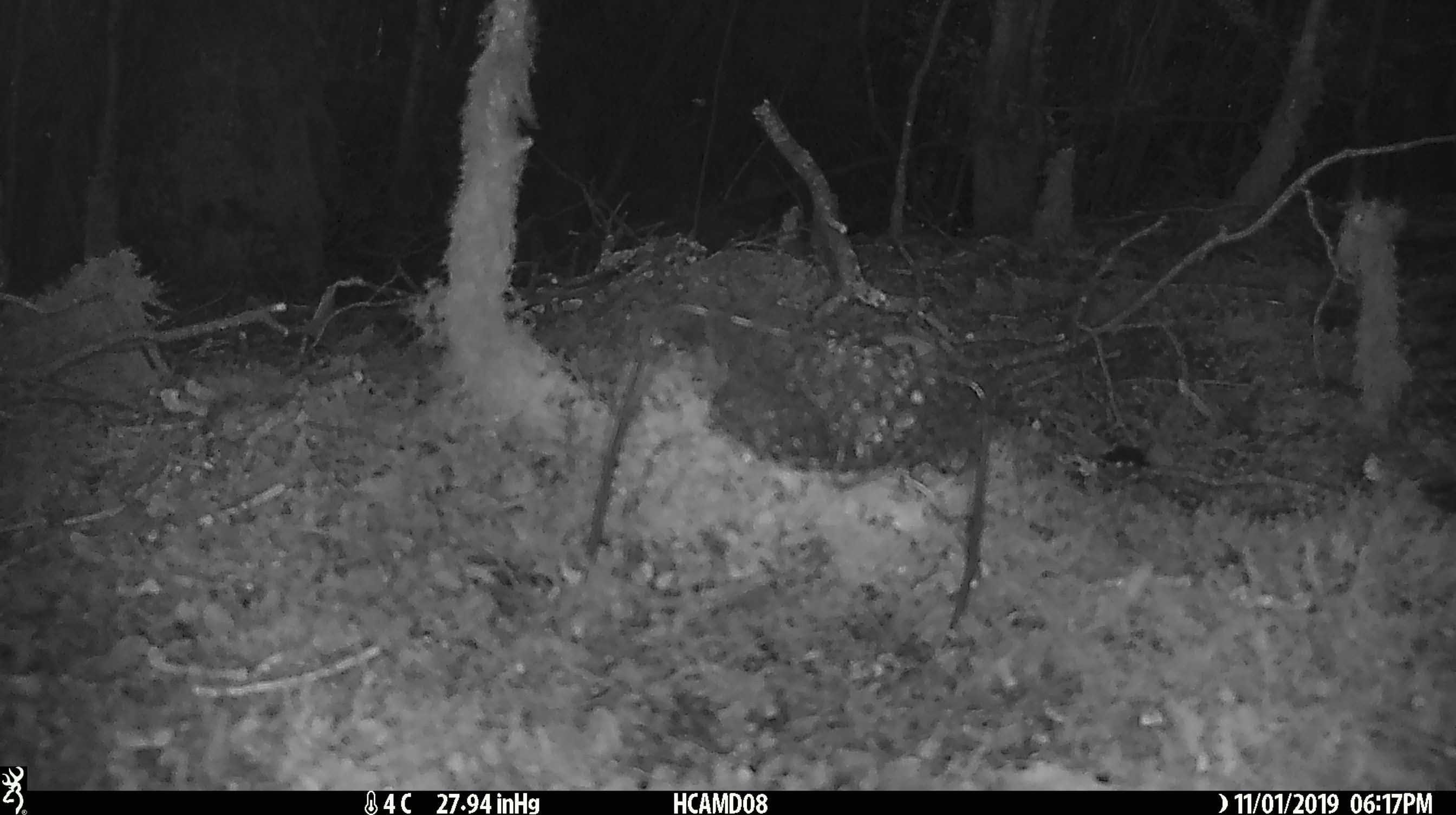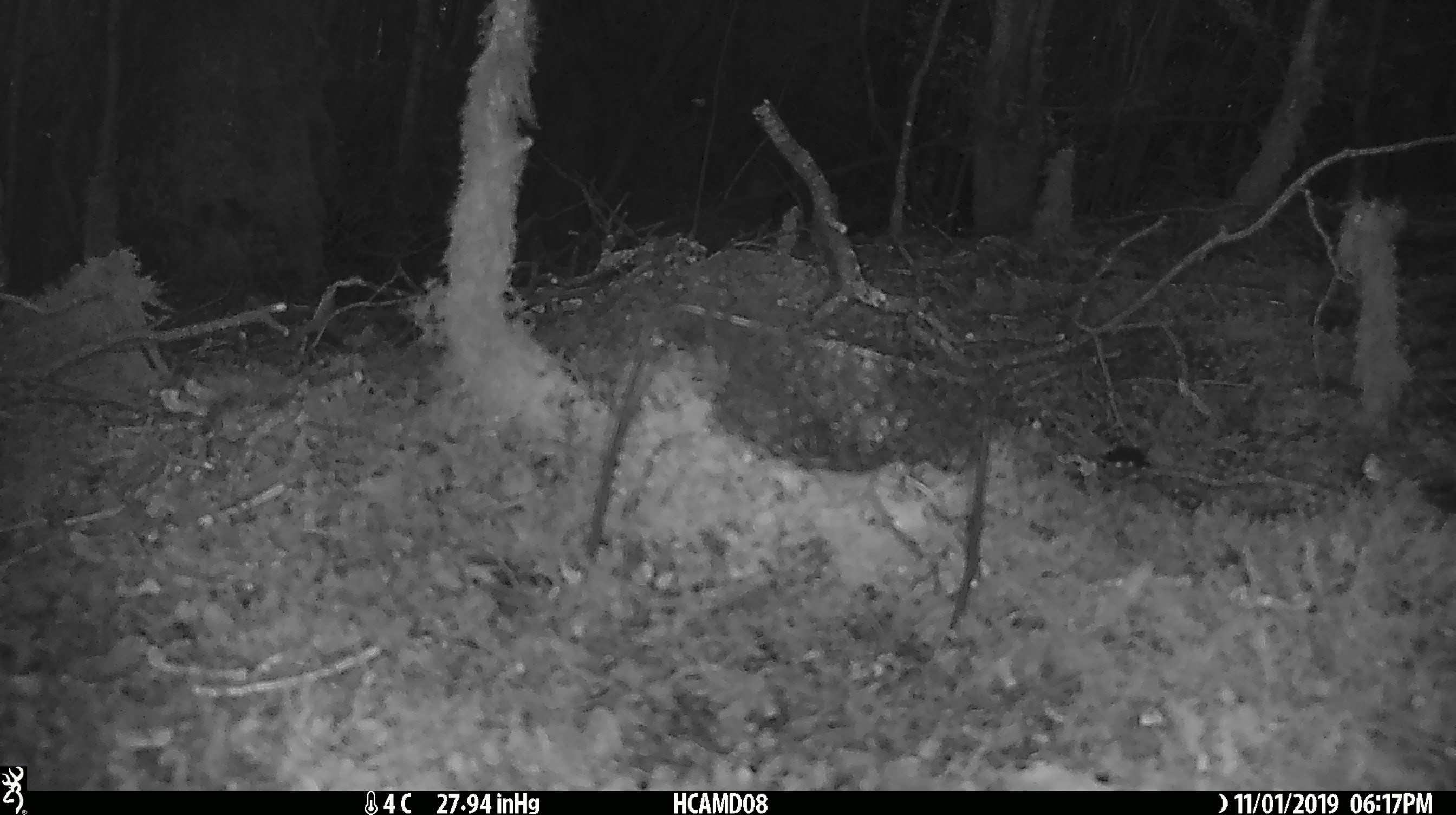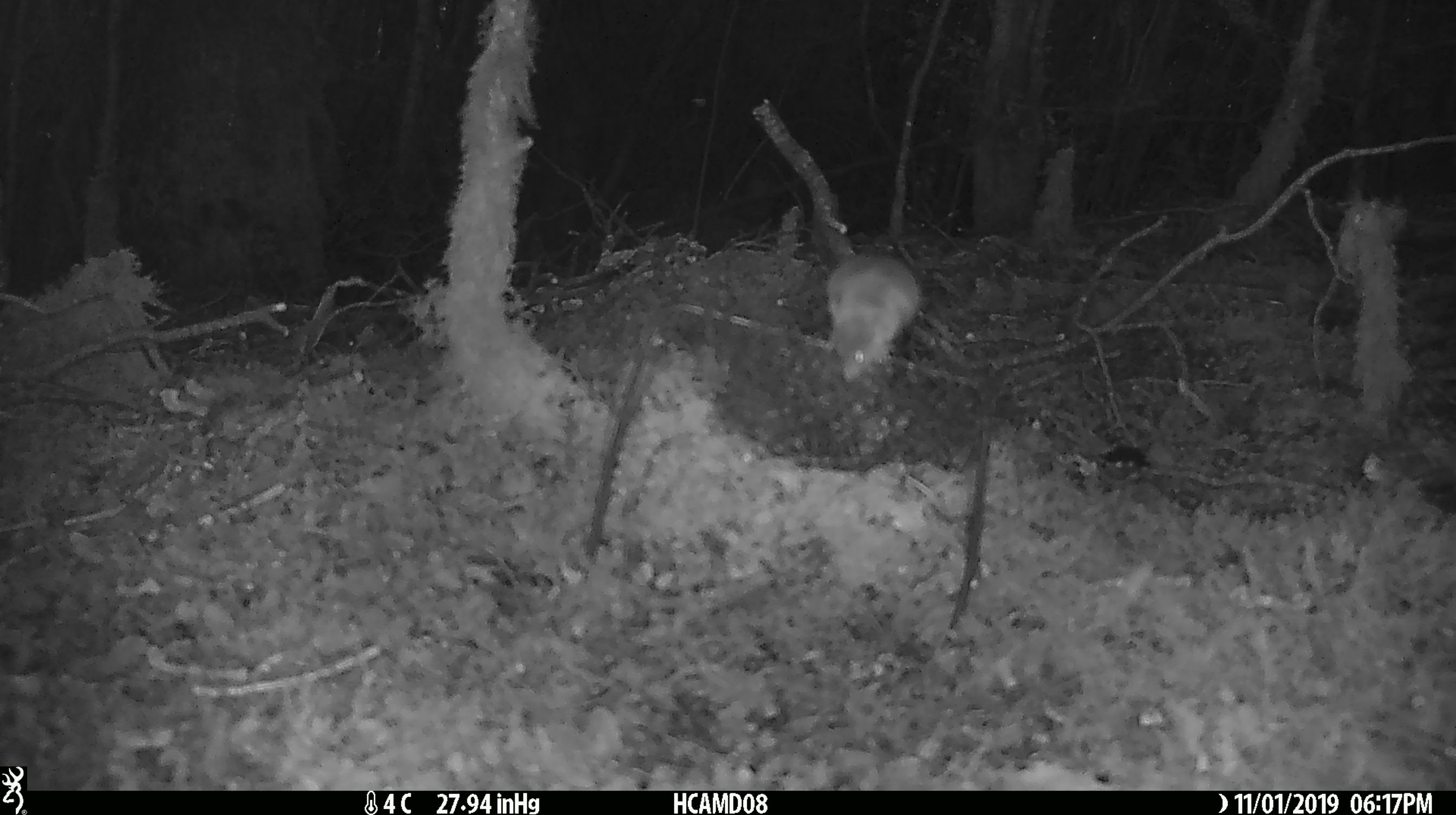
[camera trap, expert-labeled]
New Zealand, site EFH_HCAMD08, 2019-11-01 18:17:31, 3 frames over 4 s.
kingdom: Animalia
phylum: Chordata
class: Mammalia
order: Rodentia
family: Muridae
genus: Mus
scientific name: Mus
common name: mouse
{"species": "mouse (Mus)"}